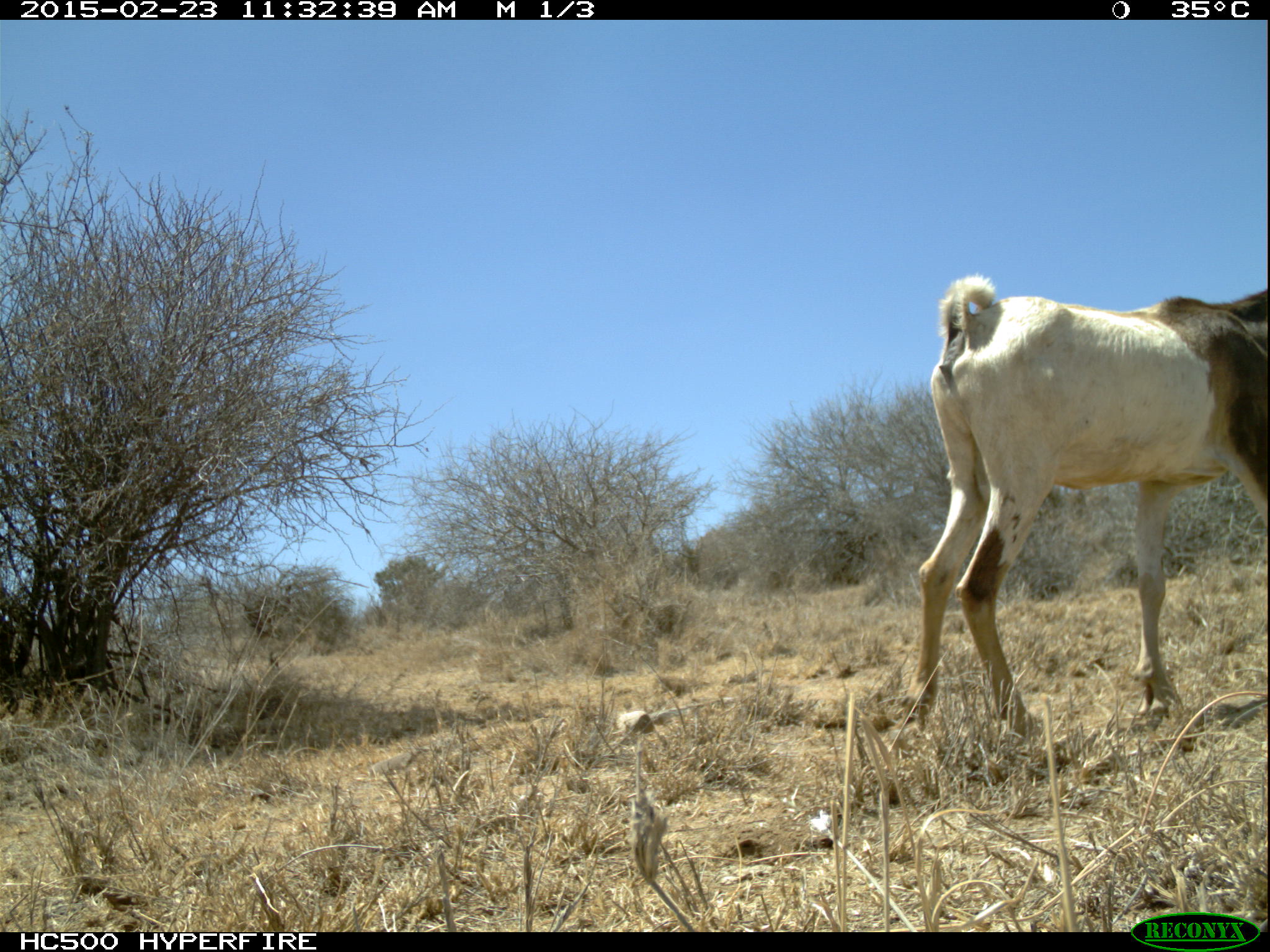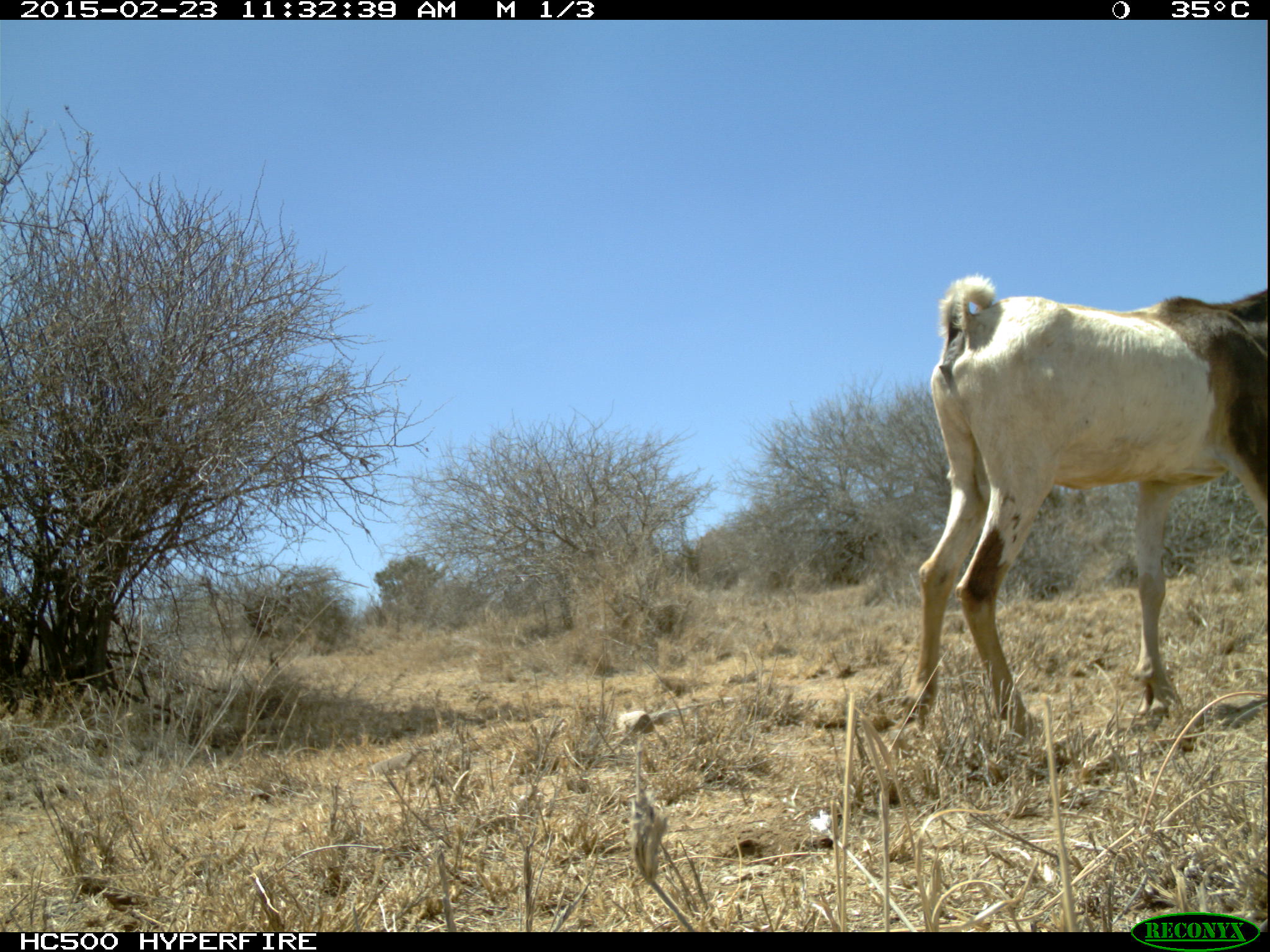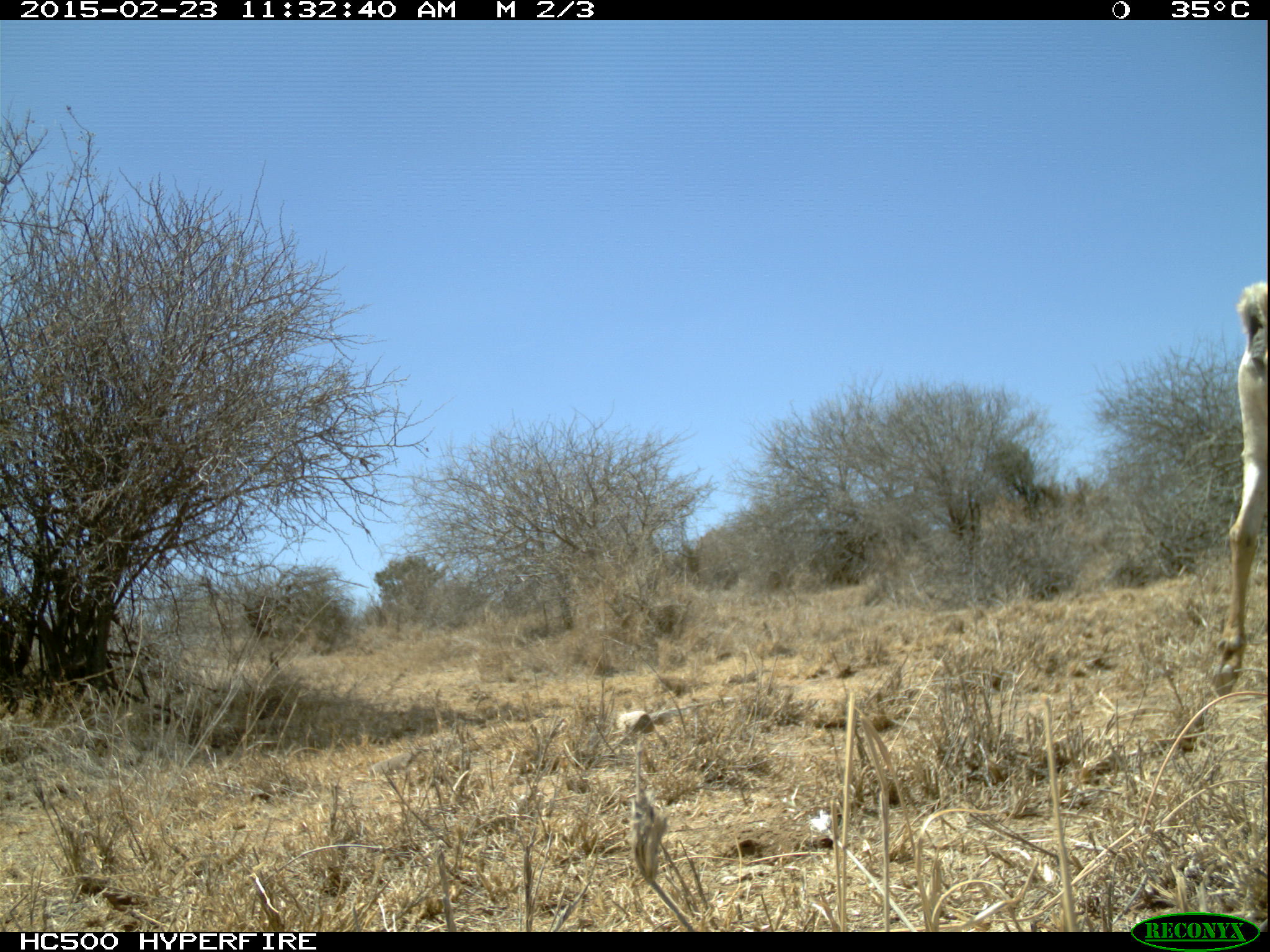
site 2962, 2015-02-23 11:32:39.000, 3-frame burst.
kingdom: Animalia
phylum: Chordata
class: Mammalia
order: Artiodactyla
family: Bovidae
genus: Capra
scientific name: Capra aegagrus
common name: wild goat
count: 6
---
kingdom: Animalia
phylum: Chordata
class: Mammalia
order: Perissodactyla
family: Equidae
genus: Equus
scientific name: Equus africanus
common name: african wild ass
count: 1